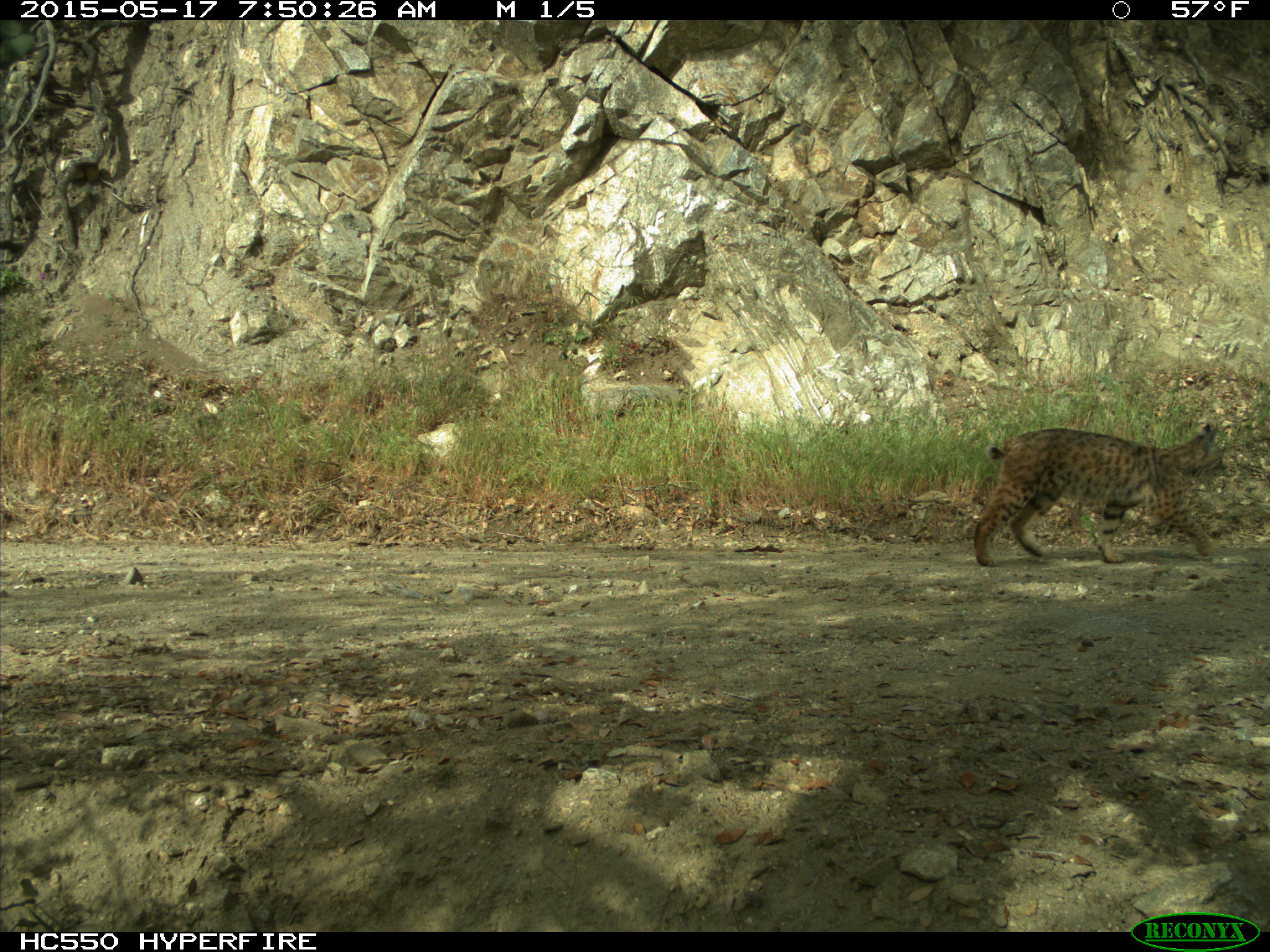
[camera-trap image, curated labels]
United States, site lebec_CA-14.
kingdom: Animalia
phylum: Chordata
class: Mammalia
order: Carnivora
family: Felidae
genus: Lynx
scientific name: Lynx rufus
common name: bobcat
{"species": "Lynx rufus (bobcat)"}